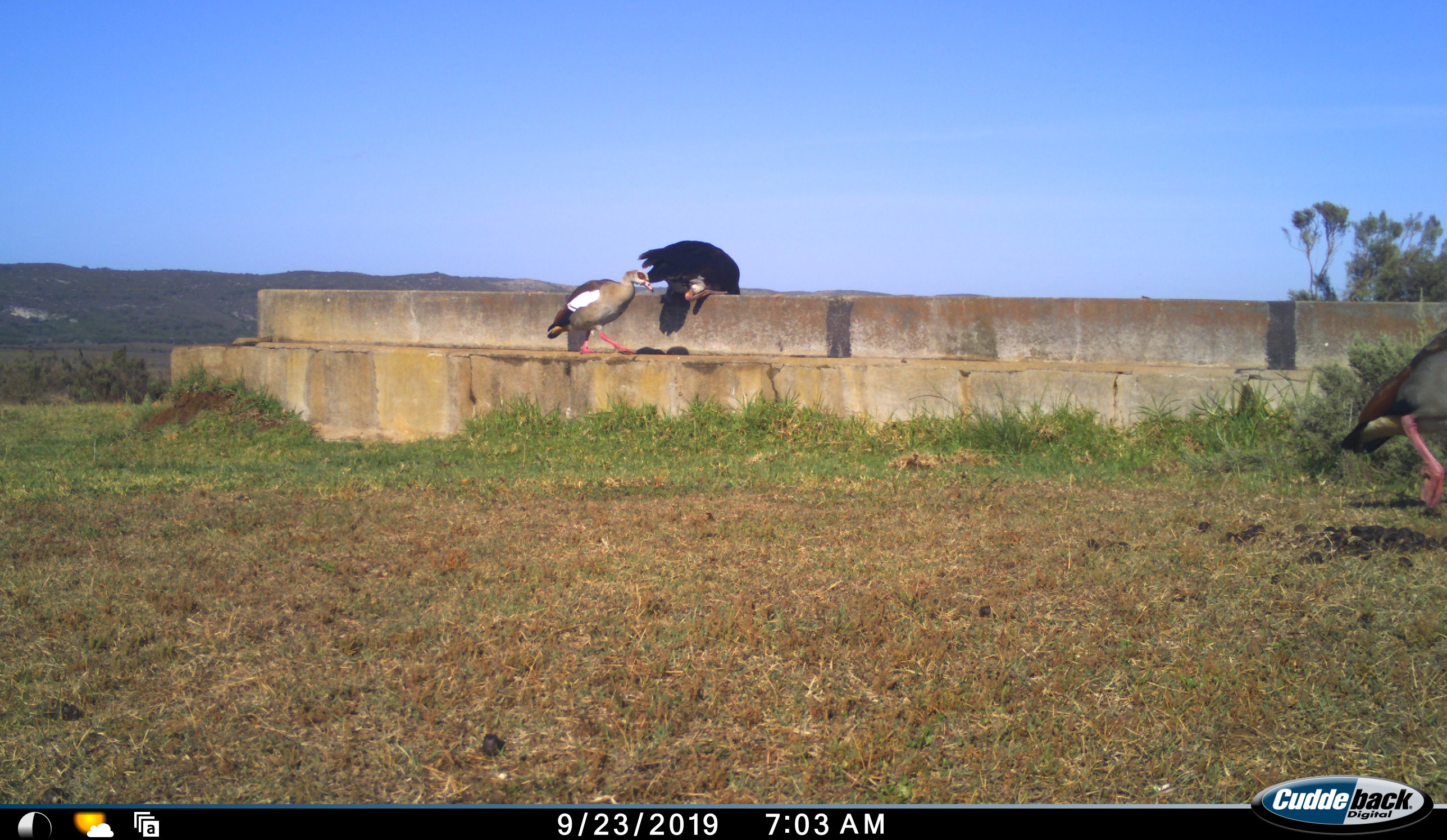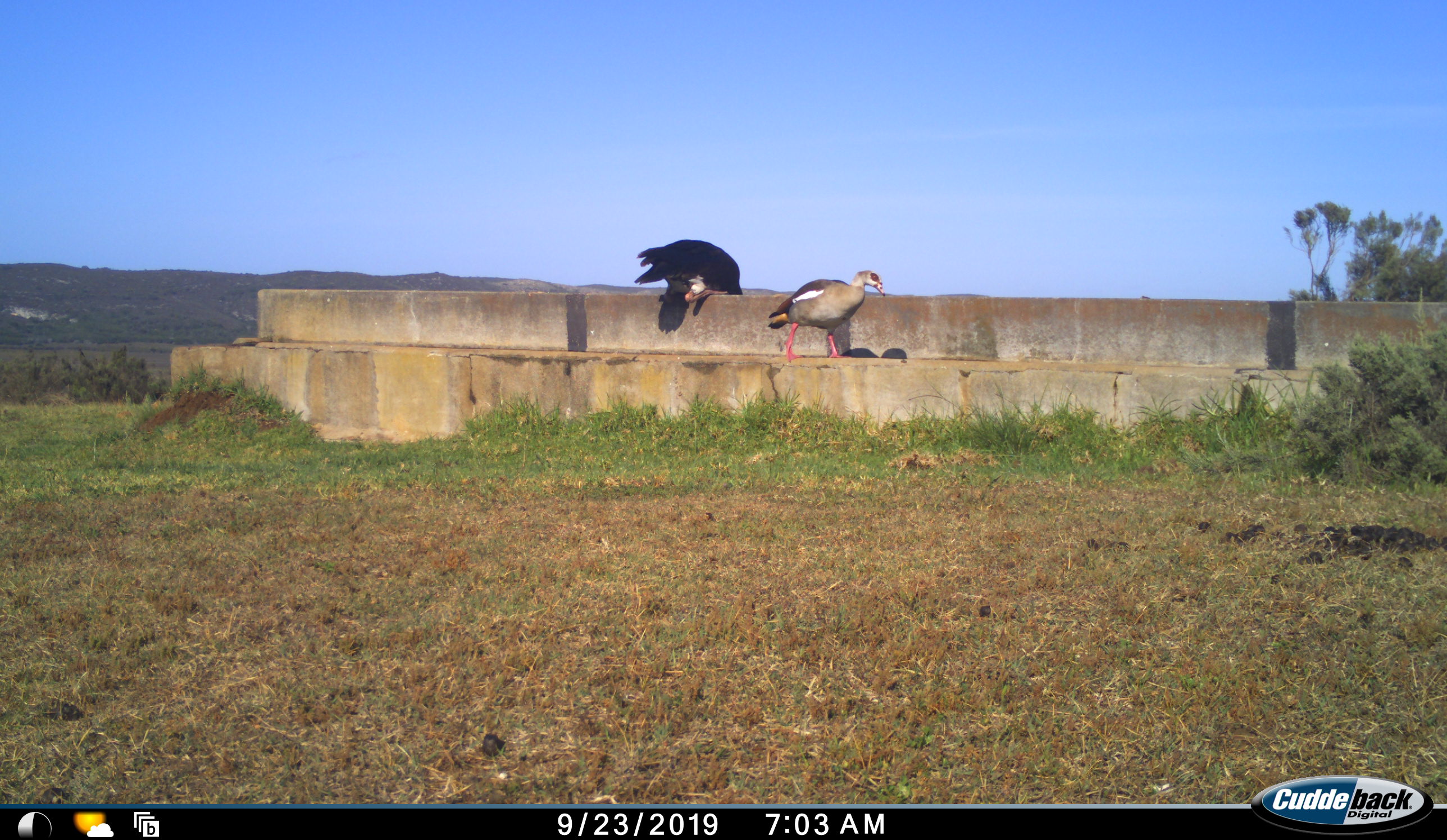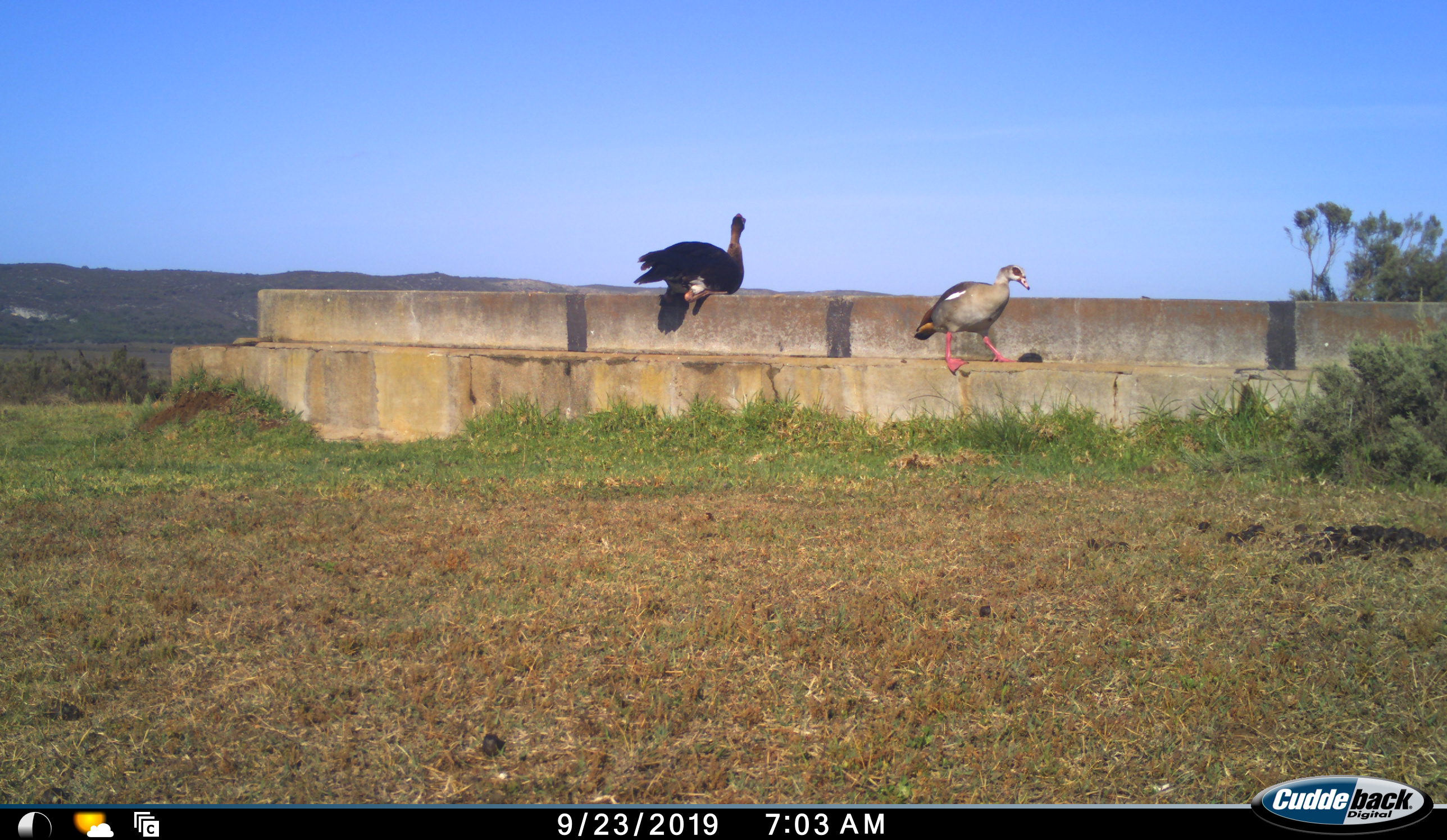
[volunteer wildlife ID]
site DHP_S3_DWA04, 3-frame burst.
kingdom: Animalia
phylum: Chordata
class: Aves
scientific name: Aves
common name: bird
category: birdother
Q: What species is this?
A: Birdother (bird) (Aves).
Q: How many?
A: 3.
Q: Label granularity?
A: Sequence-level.